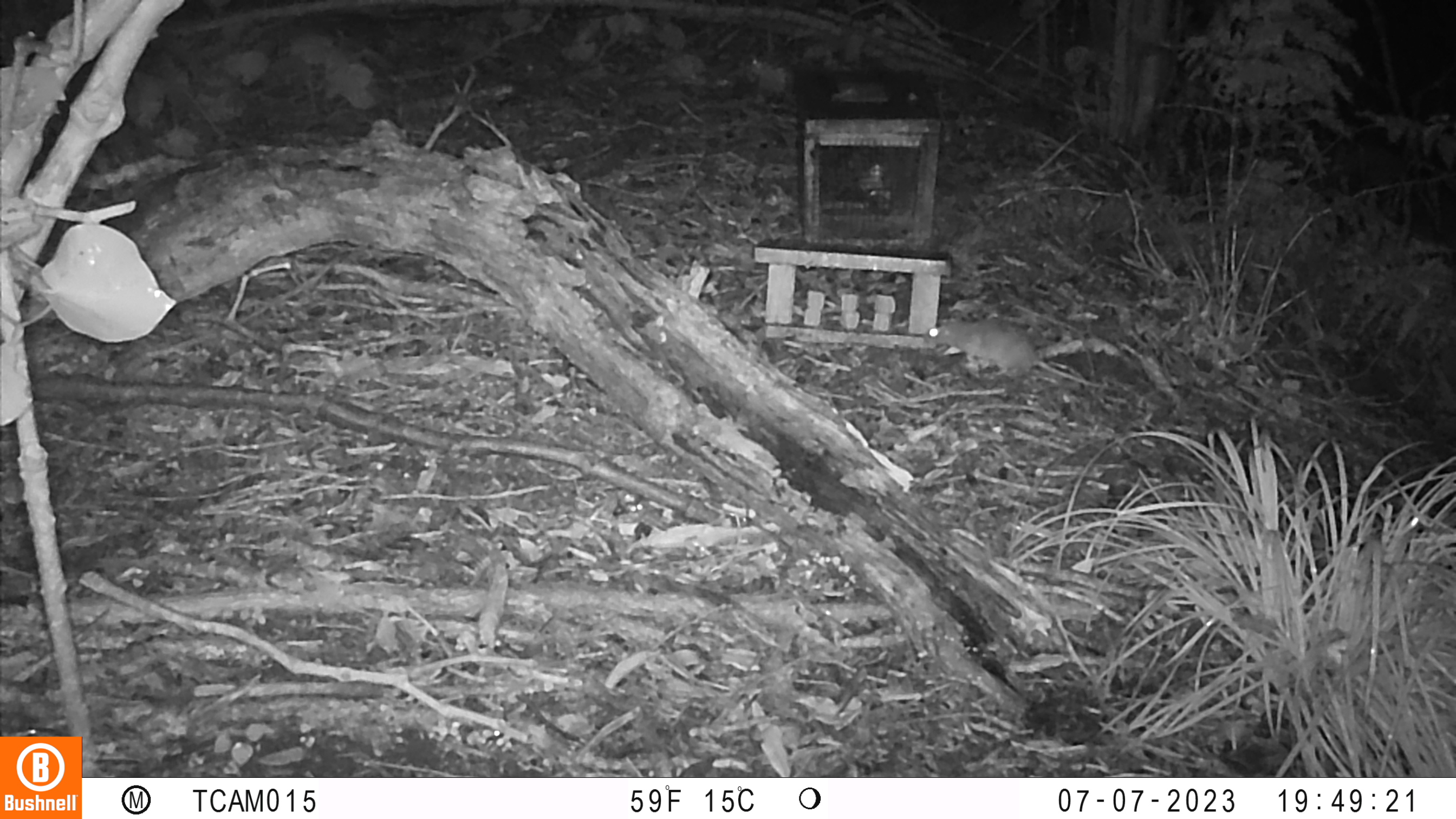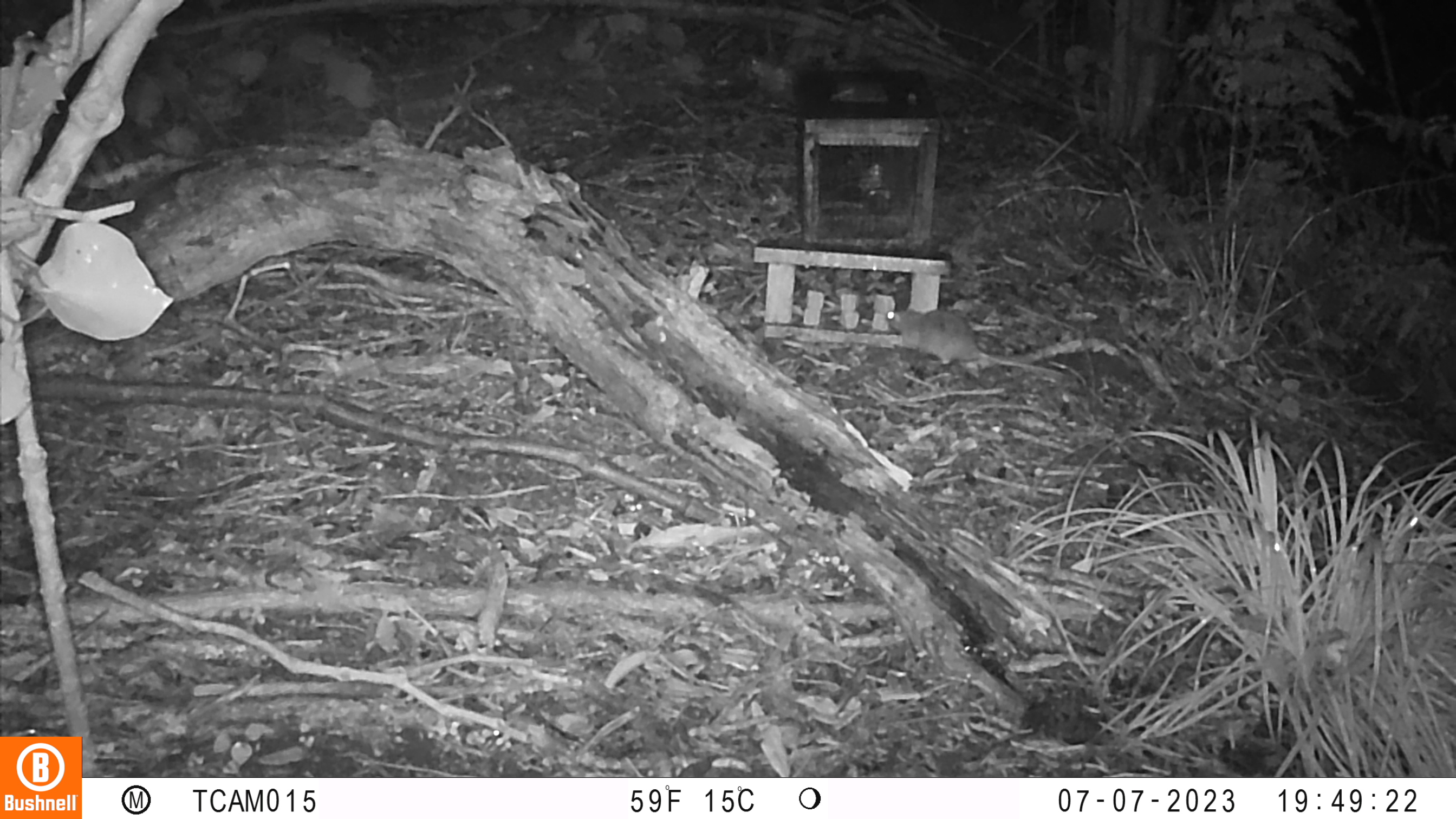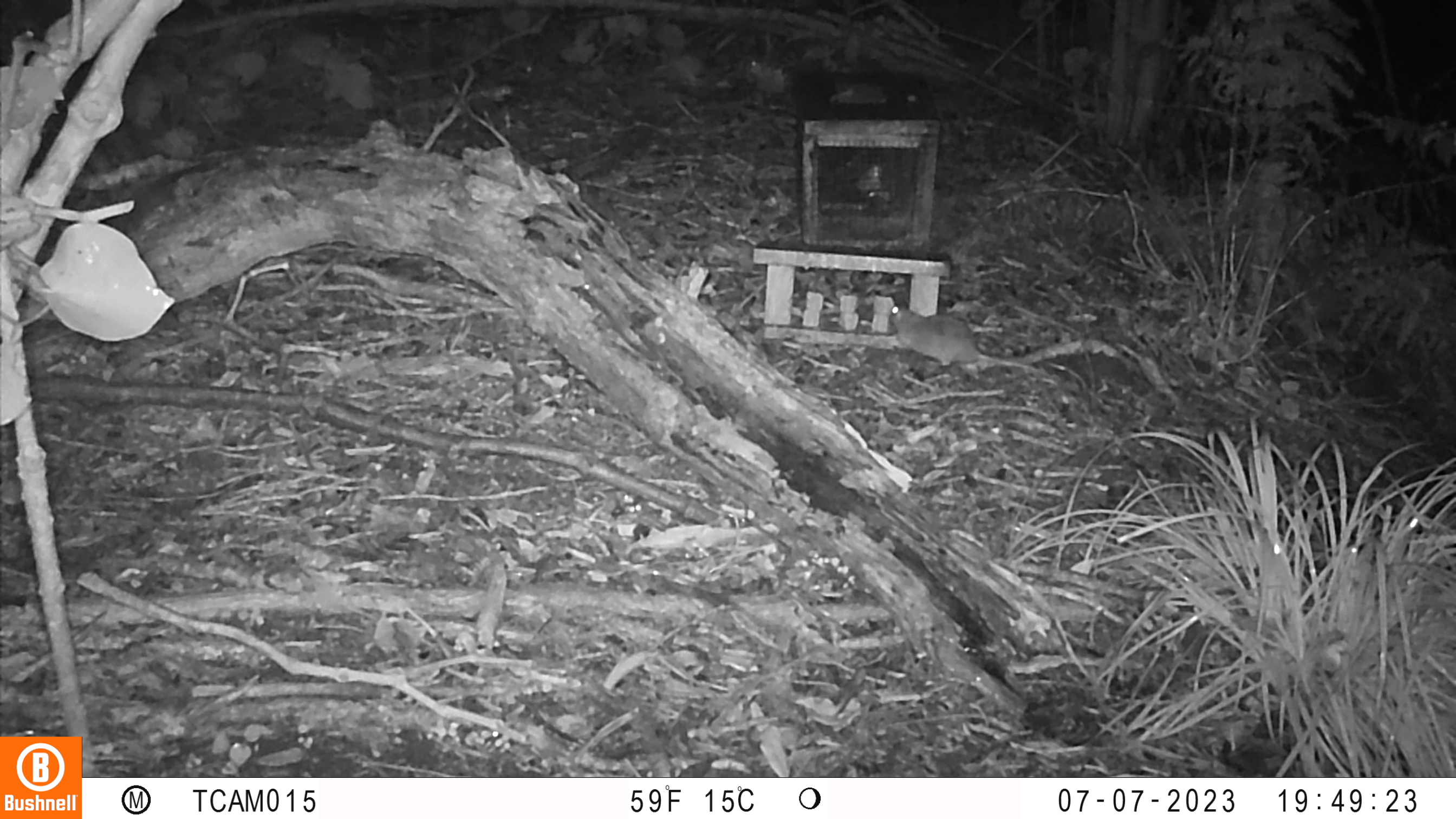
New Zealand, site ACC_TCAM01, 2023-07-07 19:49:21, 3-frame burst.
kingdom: Animalia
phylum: Chordata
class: Mammalia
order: Rodentia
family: Muridae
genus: Rattus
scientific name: Rattus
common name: rat